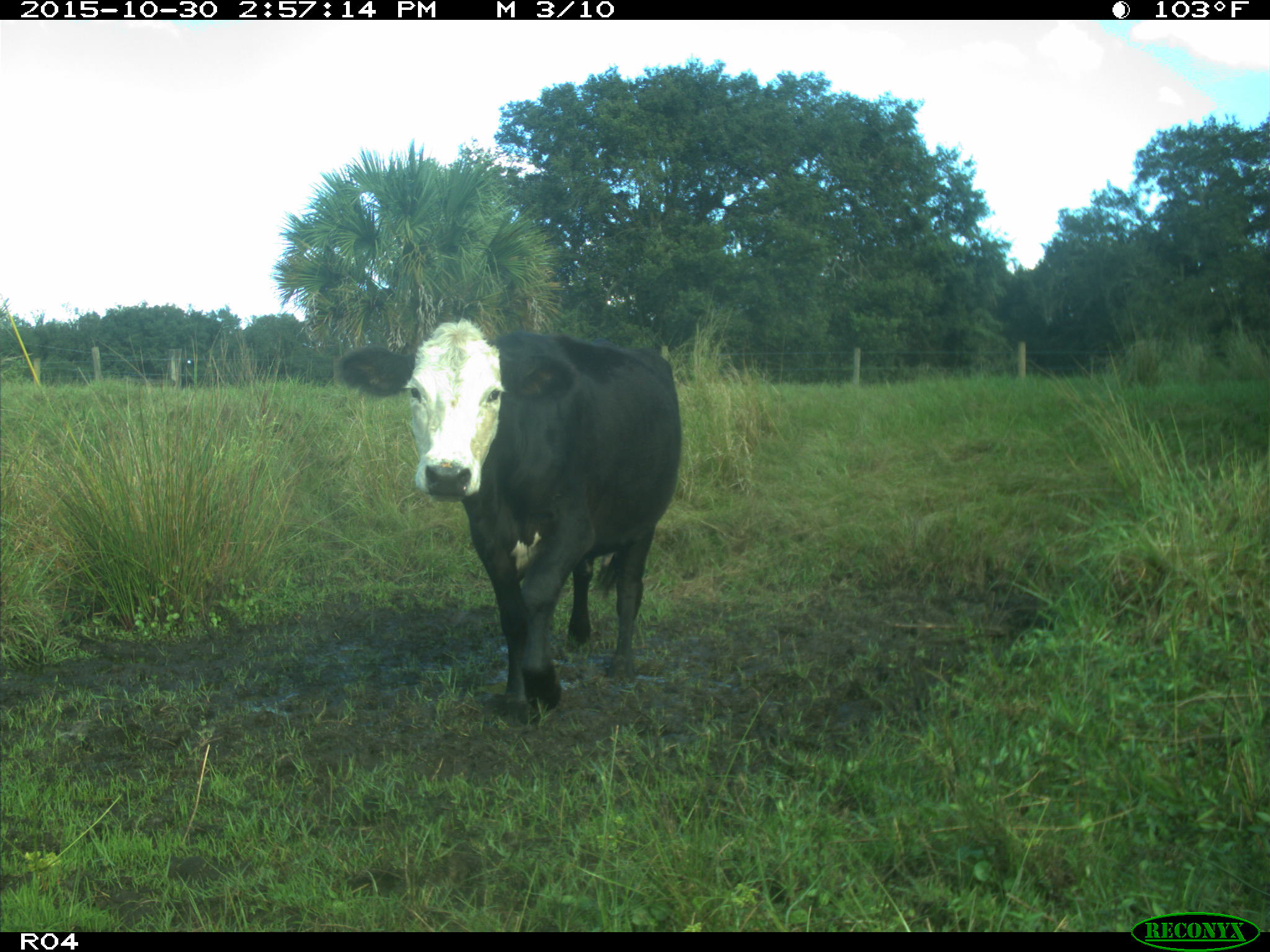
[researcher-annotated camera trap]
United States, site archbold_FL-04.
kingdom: Animalia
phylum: Chordata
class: Mammalia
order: Artiodactyla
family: Bovidae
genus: Bos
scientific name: Bos taurus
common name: domestic cow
Bos taurus (domestic cow).